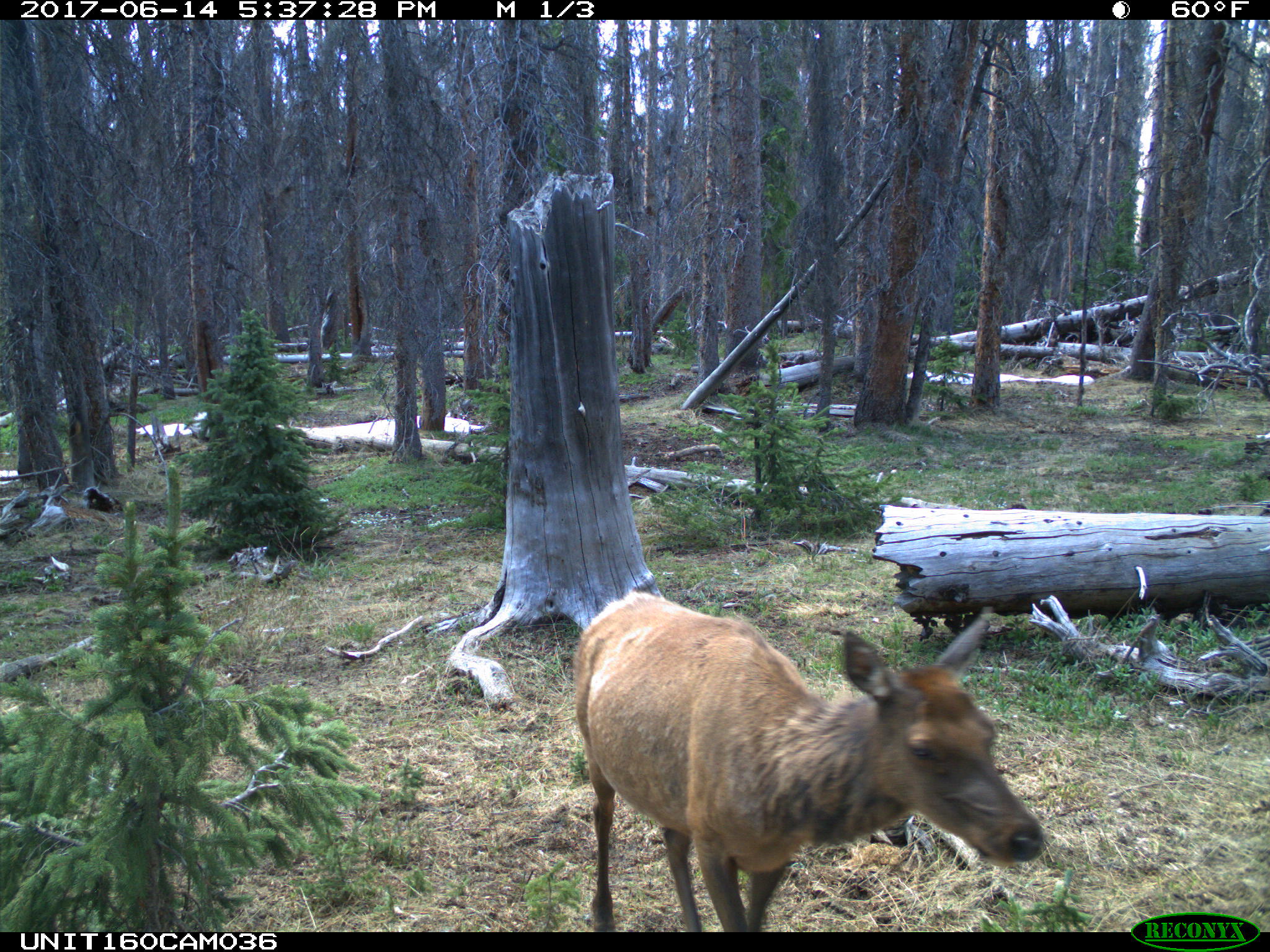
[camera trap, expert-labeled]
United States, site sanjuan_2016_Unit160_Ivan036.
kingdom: Animalia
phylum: Chordata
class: Mammalia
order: Artiodactyla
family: Cervidae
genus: Cervus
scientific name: Cervus elaphus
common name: red deer